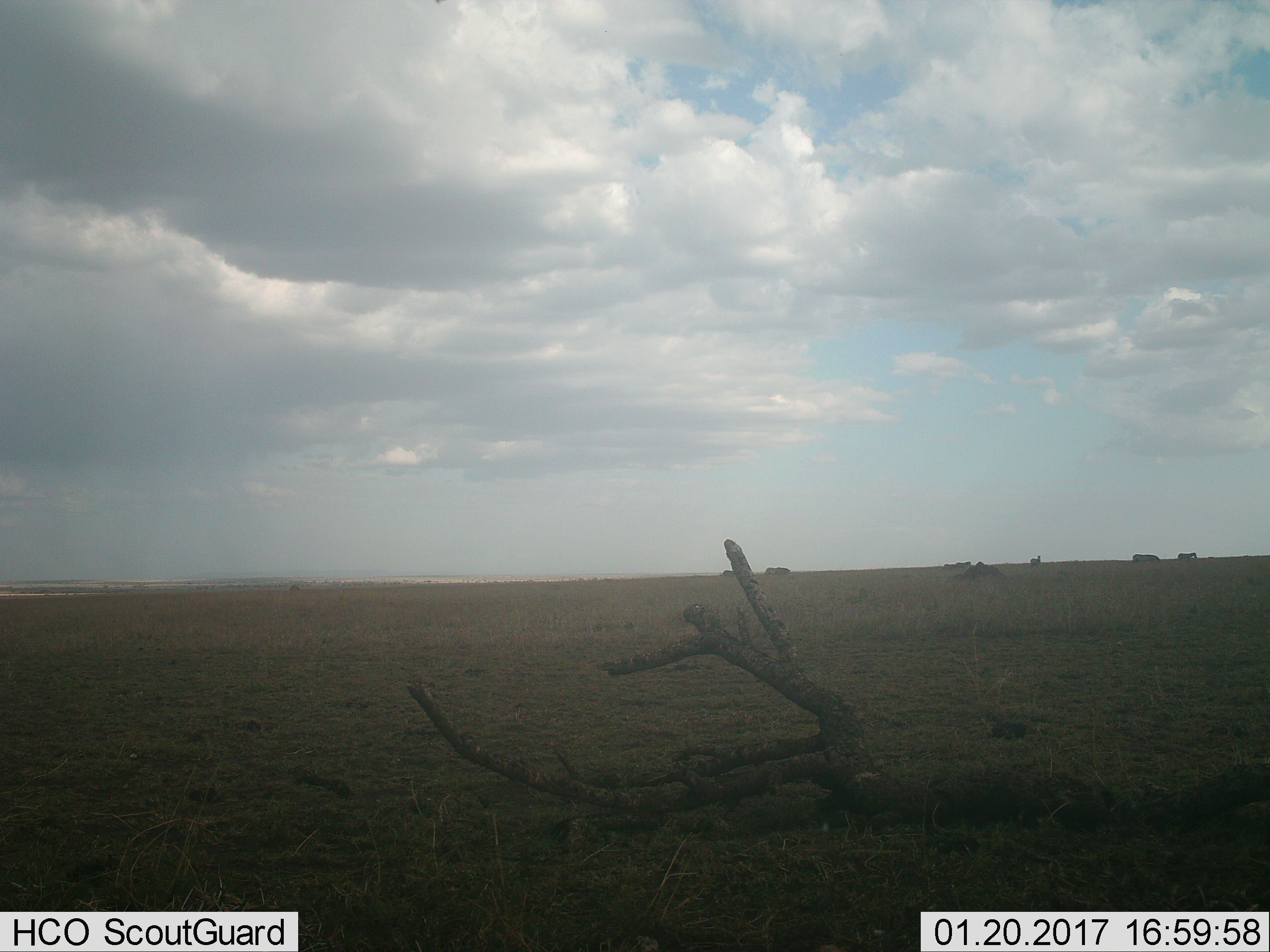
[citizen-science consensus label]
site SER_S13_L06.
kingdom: Animalia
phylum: Chordata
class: Mammalia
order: Perissodactyla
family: Equidae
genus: Equus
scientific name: Equus quagga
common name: plains zebra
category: zebraplains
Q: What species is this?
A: Zebraplains (plains zebra) (Equus quagga).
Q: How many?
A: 3.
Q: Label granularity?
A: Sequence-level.